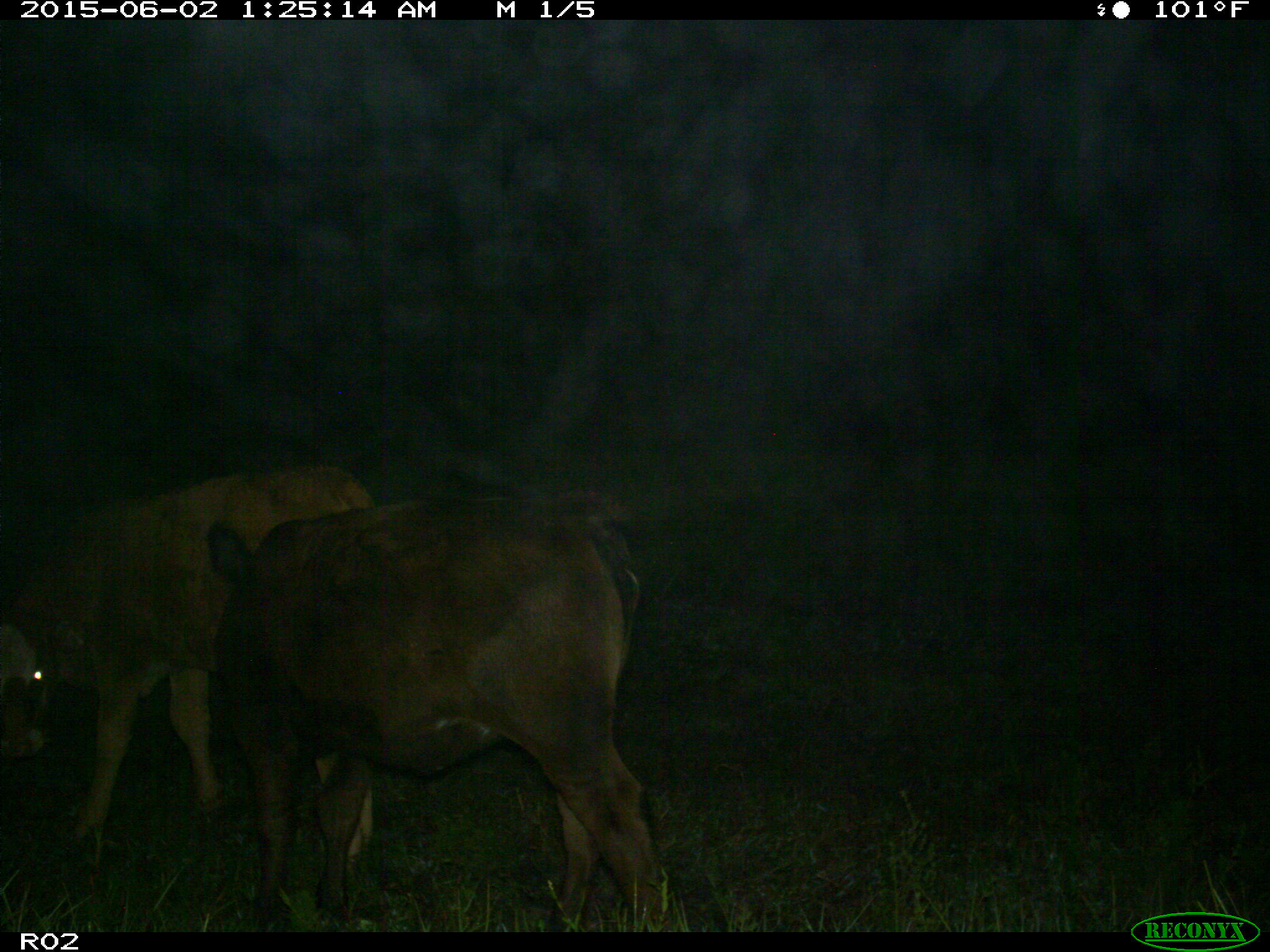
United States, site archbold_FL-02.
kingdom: Animalia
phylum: Chordata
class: Mammalia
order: Artiodactyla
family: Bovidae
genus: Bos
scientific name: Bos taurus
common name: domestic cow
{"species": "Bos taurus (domestic cow)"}